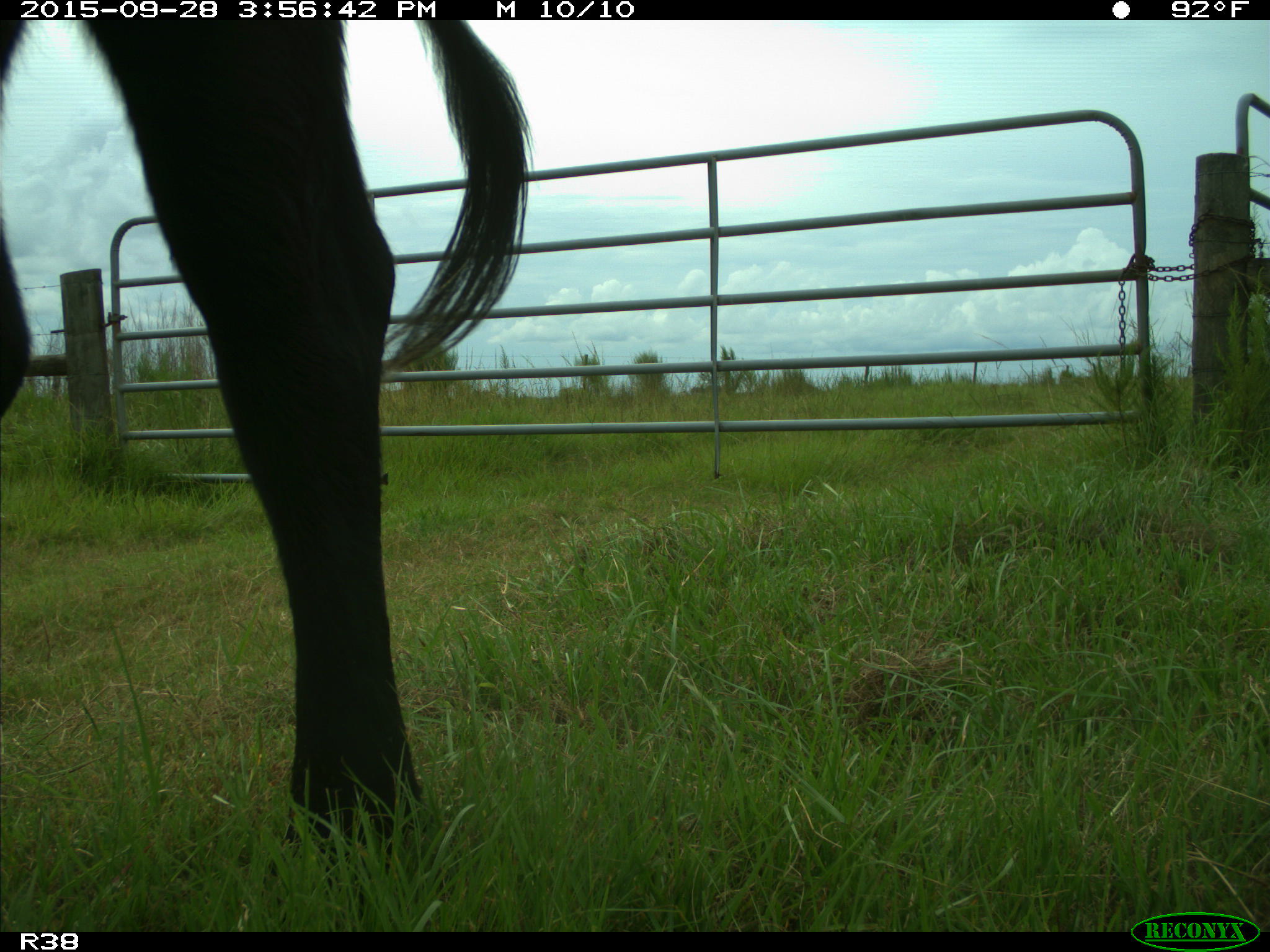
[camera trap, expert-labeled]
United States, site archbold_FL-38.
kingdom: Animalia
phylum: Chordata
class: Mammalia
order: Artiodactyla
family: Bovidae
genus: Bos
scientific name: Bos taurus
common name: domestic cow